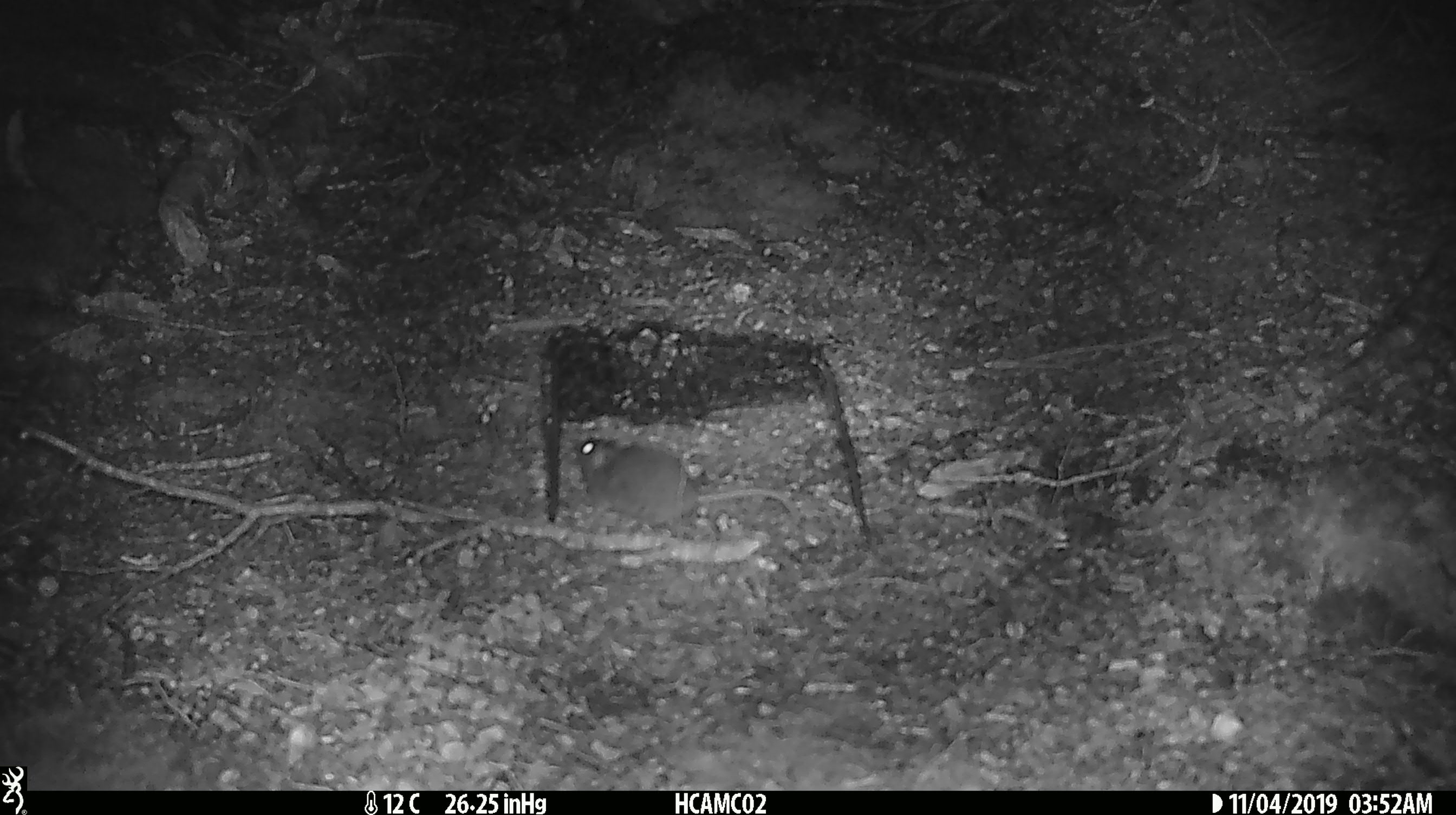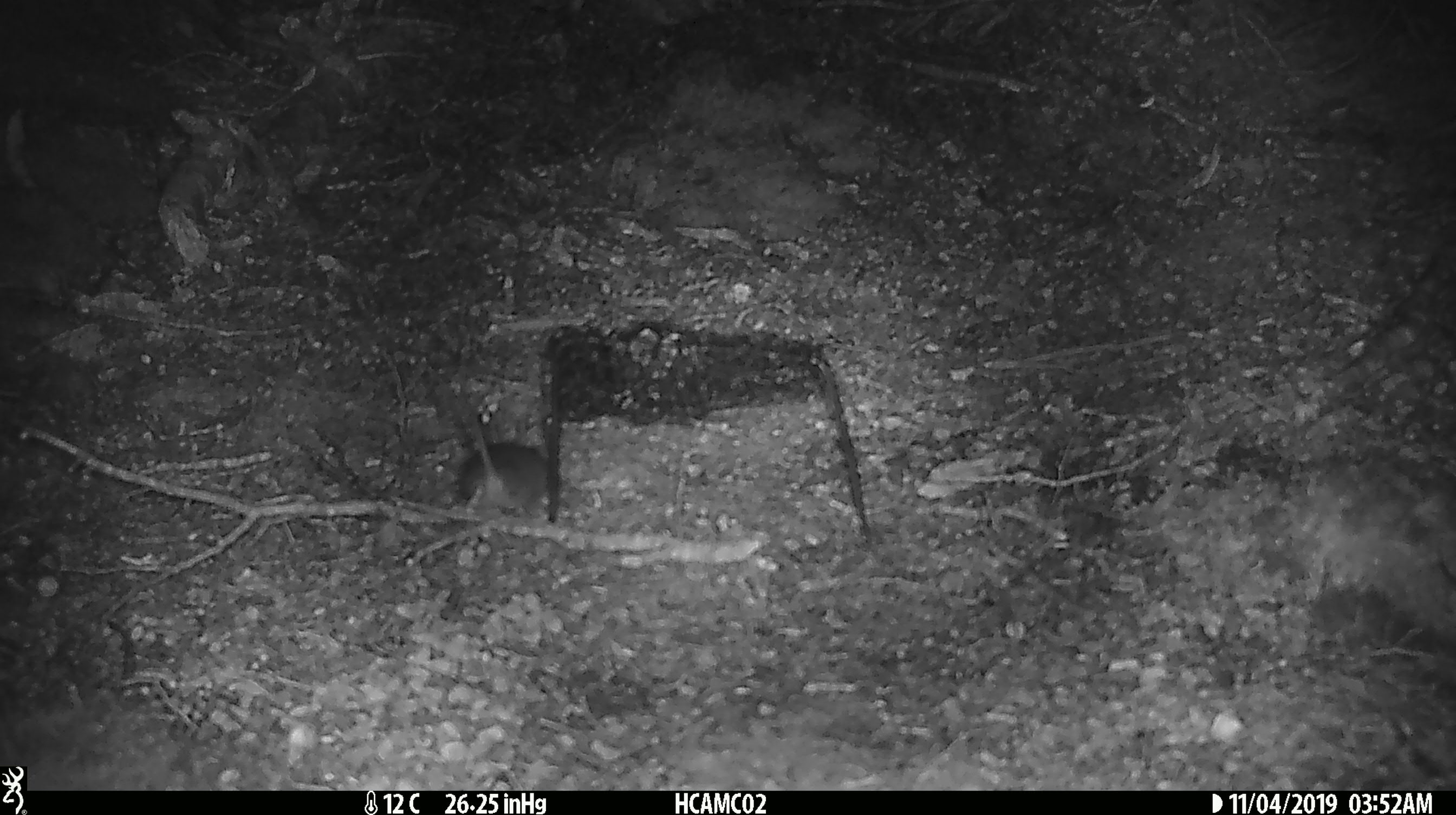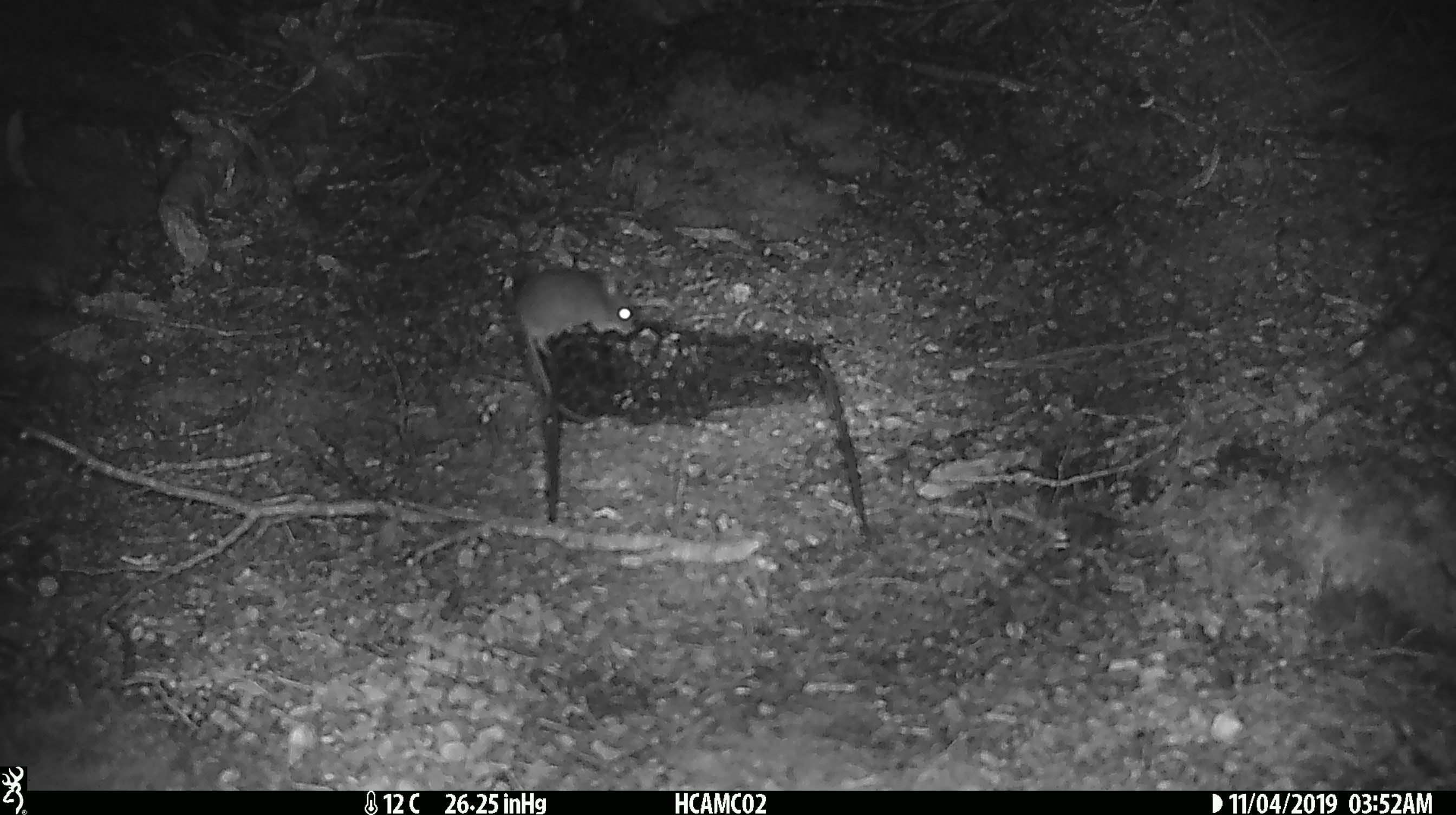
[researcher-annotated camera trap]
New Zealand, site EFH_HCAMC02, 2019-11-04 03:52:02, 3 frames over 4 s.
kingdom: Animalia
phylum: Chordata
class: Mammalia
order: Rodentia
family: Muridae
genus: Mus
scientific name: Mus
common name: mouse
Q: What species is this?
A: Mouse (Mus).